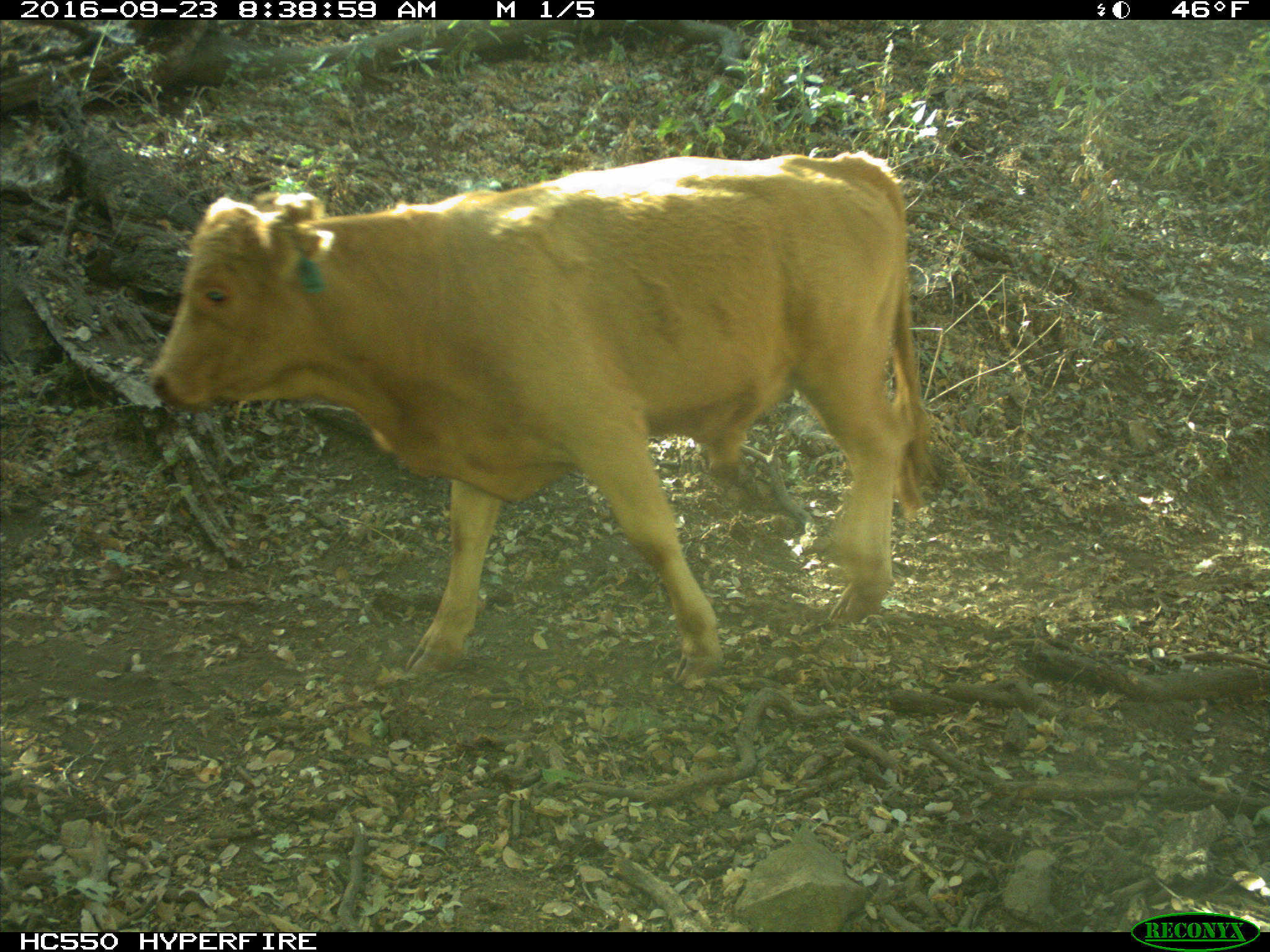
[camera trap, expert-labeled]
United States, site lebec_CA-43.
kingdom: Animalia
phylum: Chordata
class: Mammalia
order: Artiodactyla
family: Bovidae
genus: Bos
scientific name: Bos taurus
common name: domestic cow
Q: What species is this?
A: Bos taurus (domestic cow).